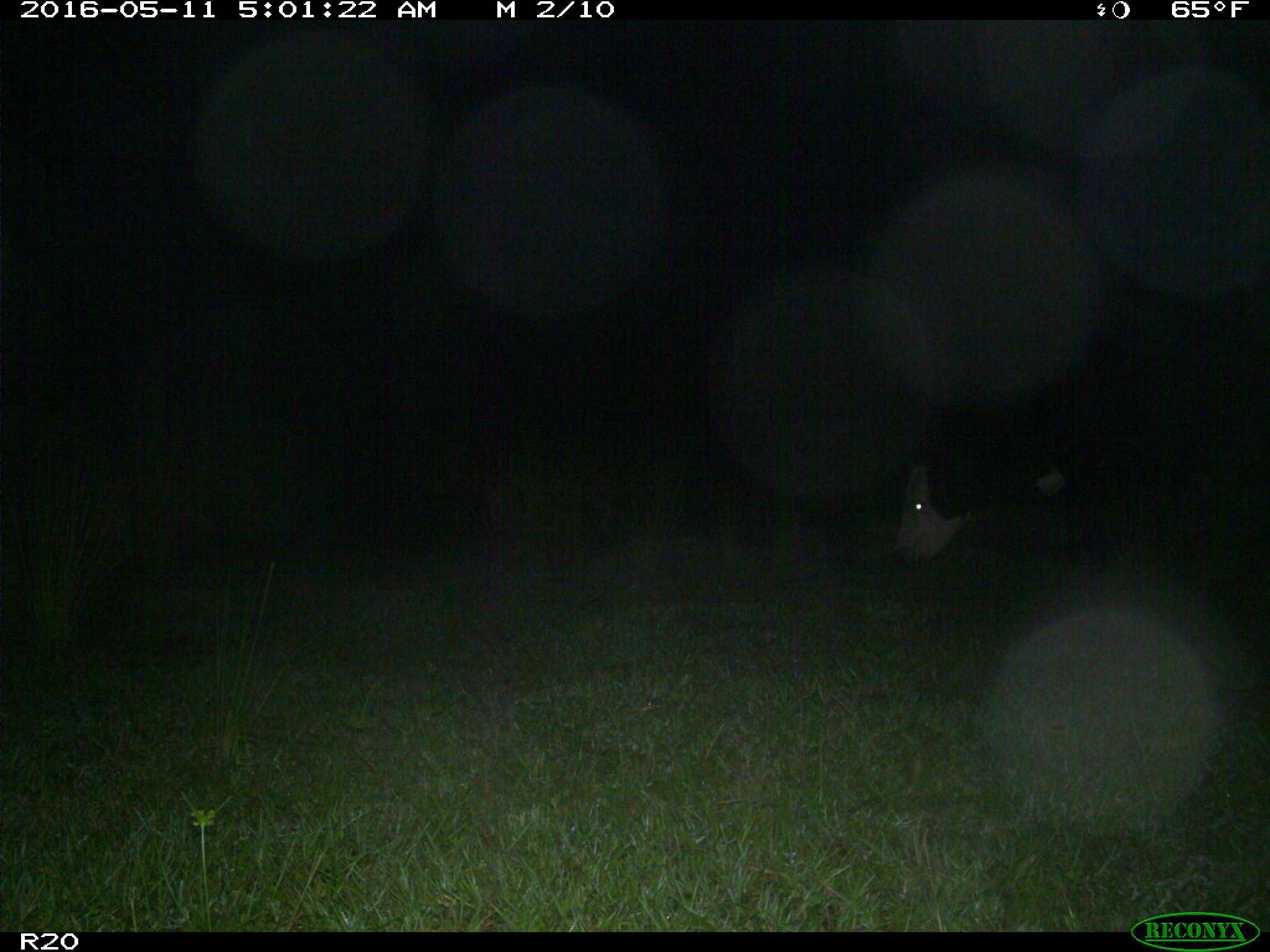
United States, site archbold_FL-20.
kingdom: Animalia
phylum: Chordata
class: Mammalia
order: Artiodactyla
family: Bovidae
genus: Bos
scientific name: Bos taurus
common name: domestic cow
Bos taurus (domestic cow).